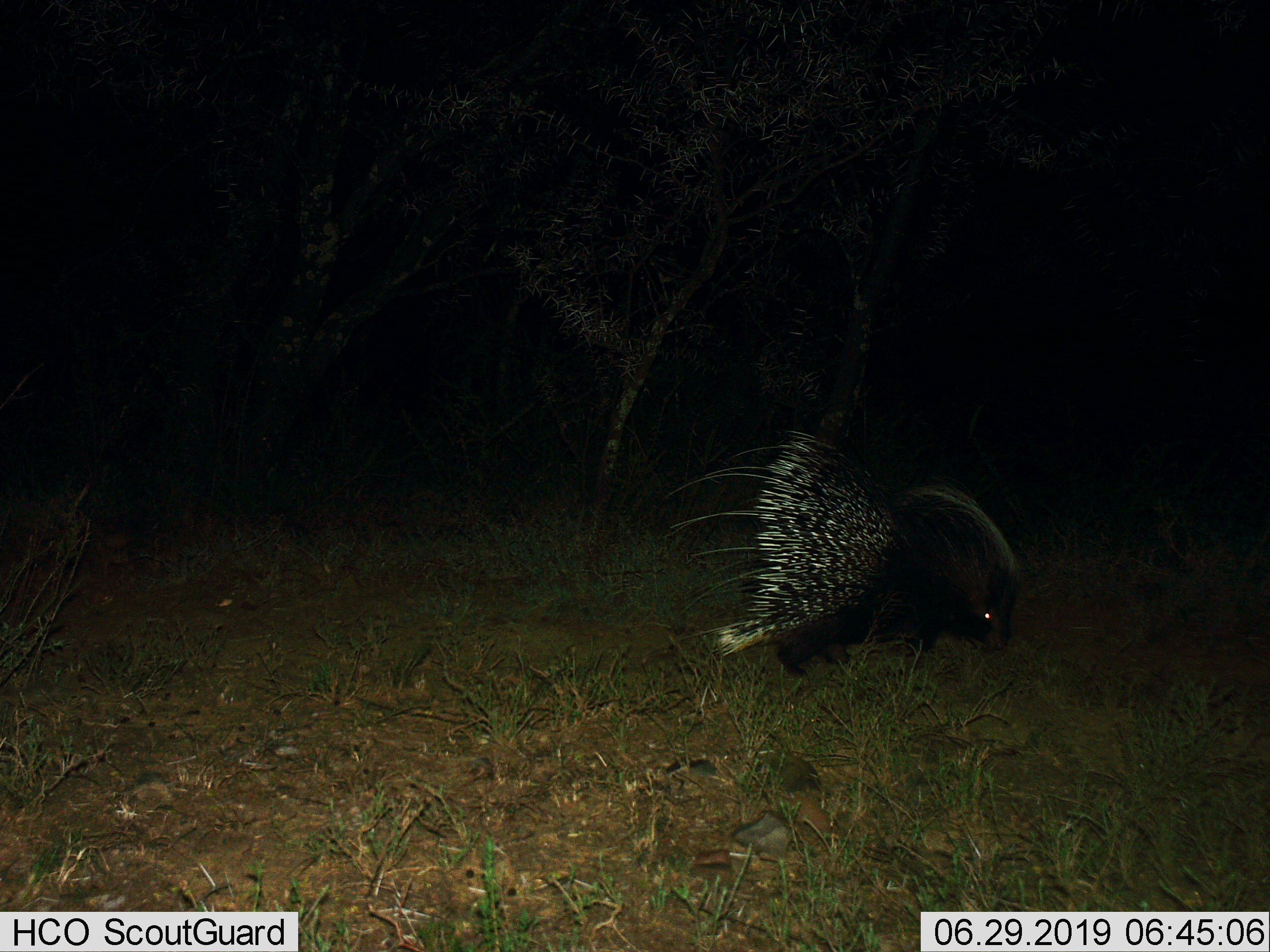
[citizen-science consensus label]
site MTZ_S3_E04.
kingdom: Animalia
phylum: Chordata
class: Mammalia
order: Rodentia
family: Hystricidae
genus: Hystrix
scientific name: Hystrix cristata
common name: crested porcupine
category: porcupine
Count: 1.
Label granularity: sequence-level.